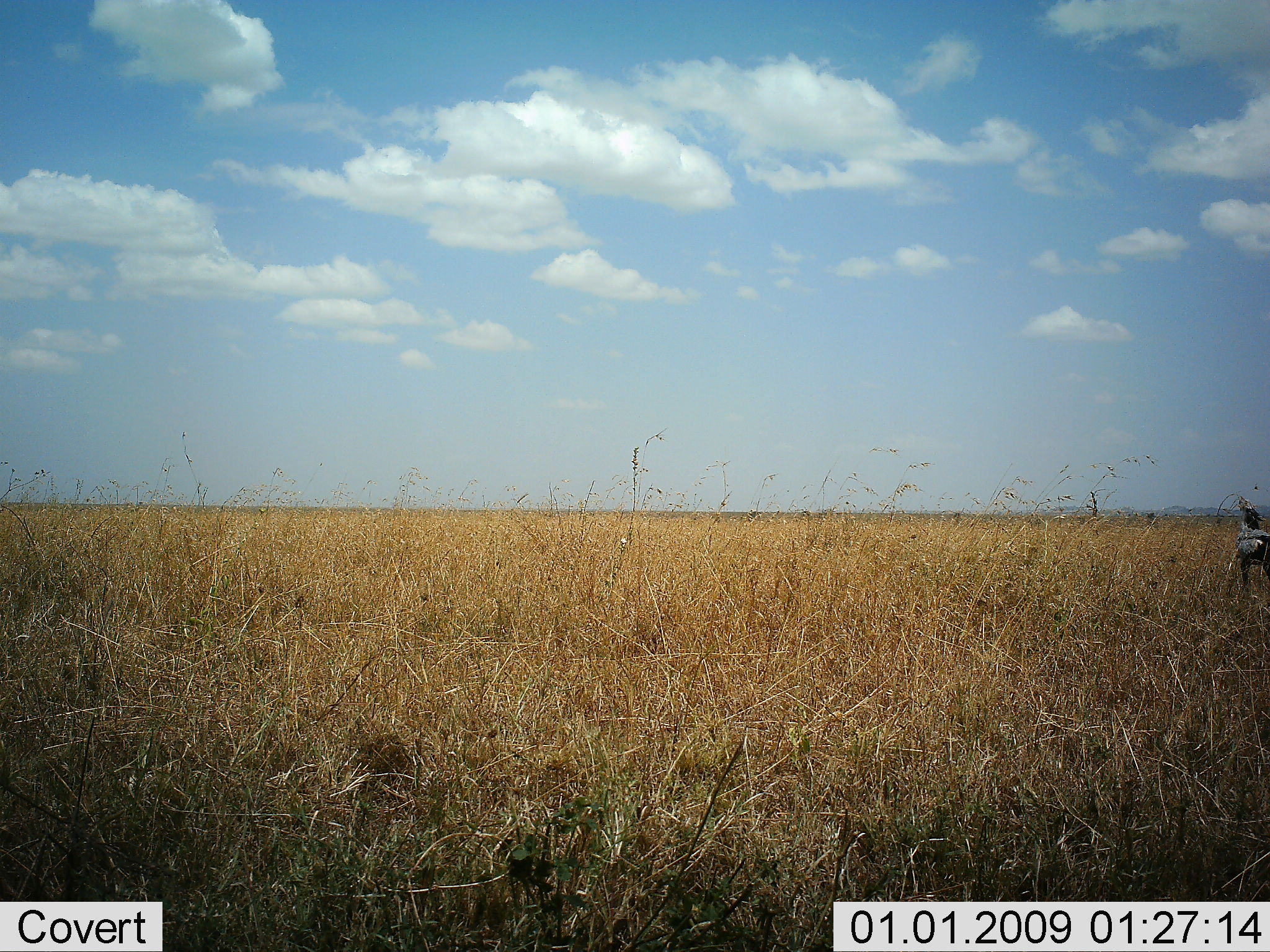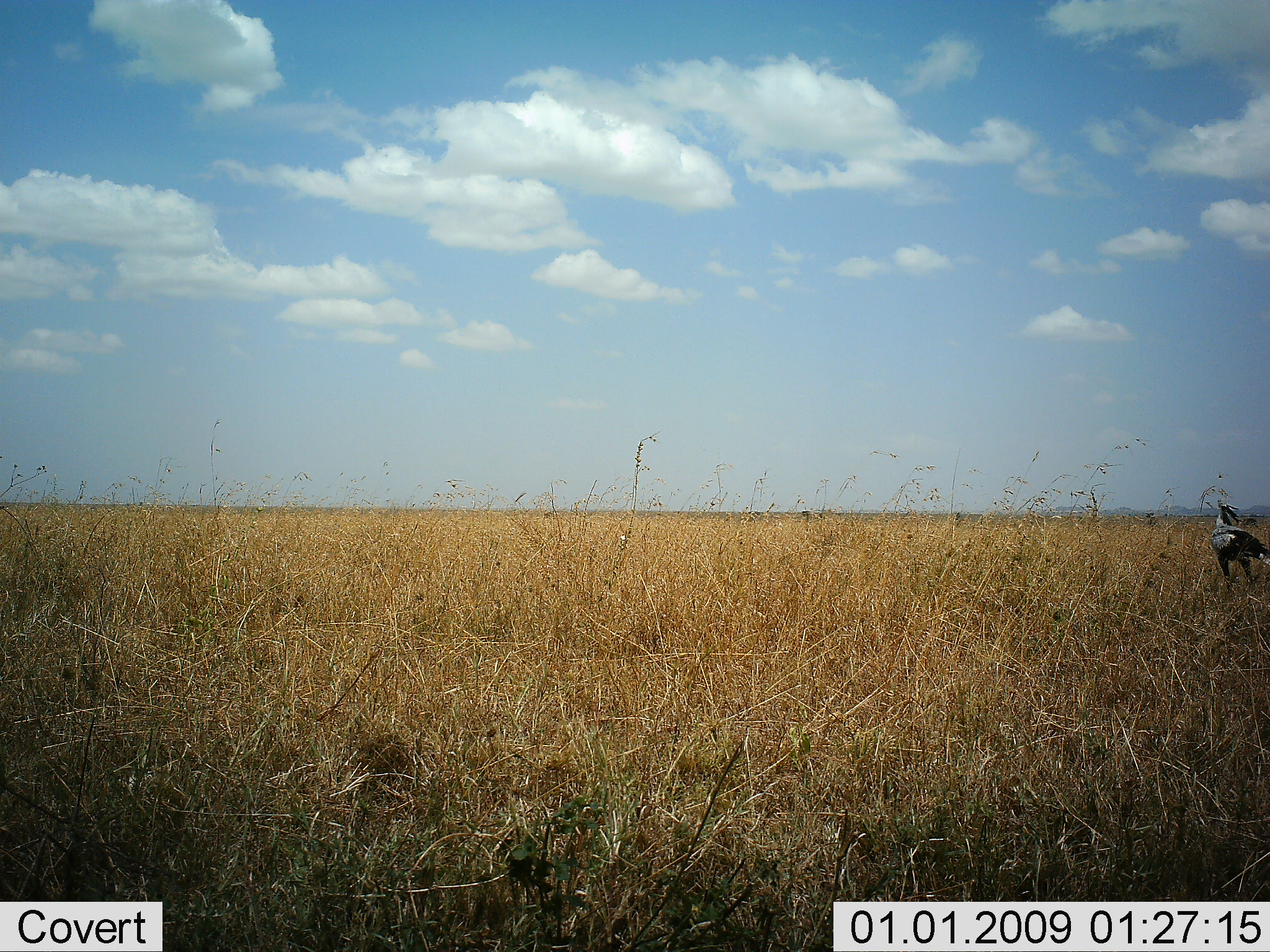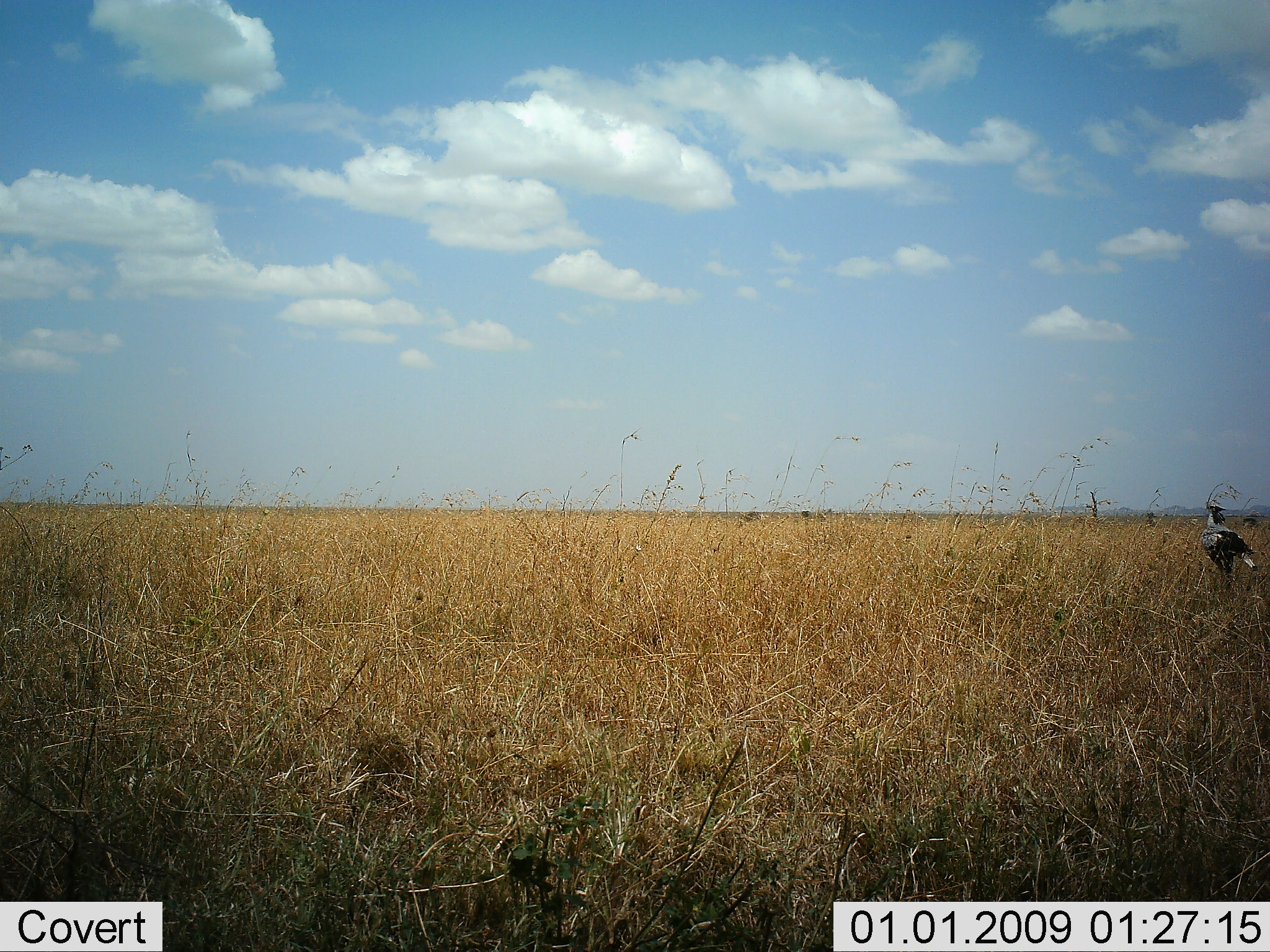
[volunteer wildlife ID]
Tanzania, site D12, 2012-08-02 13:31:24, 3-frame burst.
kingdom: Animalia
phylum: Chordata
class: Aves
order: Accipitriformes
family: Sagittariidae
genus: Sagittarius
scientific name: Sagittarius serpentarius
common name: secretary bird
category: secretarybird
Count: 1.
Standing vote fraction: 100%.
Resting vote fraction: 0%.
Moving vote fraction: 17%.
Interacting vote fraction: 0%.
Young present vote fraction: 0%.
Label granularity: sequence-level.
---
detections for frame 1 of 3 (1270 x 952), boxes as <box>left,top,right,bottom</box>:
animal: <box>1235,496,1270,595</box>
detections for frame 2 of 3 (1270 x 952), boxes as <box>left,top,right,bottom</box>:
animal: <box>1204,499,1270,598</box>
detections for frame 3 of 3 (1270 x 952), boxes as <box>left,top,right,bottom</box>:
animal: <box>1201,503,1259,590</box>